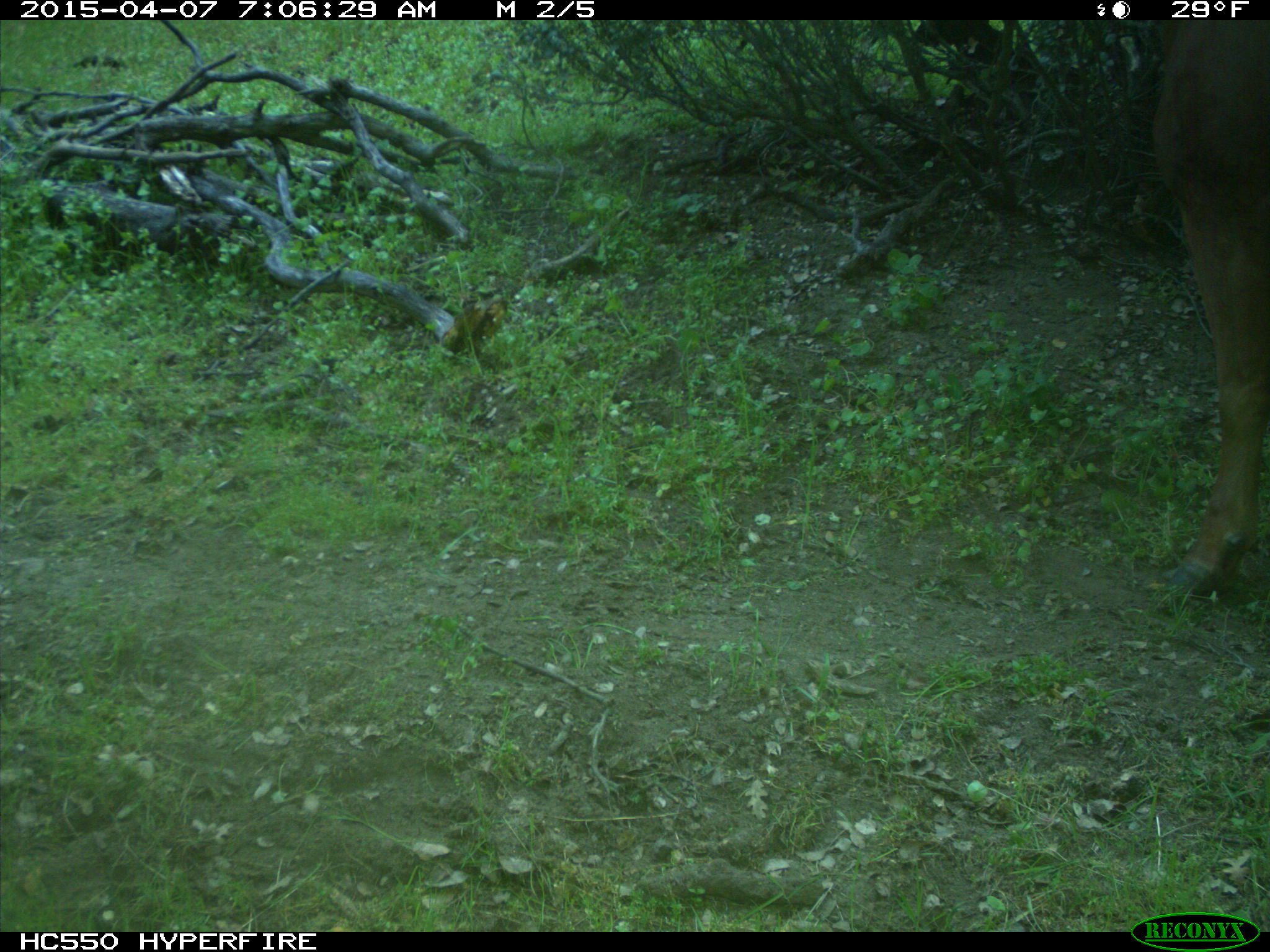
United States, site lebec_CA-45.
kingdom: Animalia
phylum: Chordata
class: Mammalia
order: Artiodactyla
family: Bovidae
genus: Bos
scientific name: Bos taurus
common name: domestic cow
Bos taurus (domestic cow).